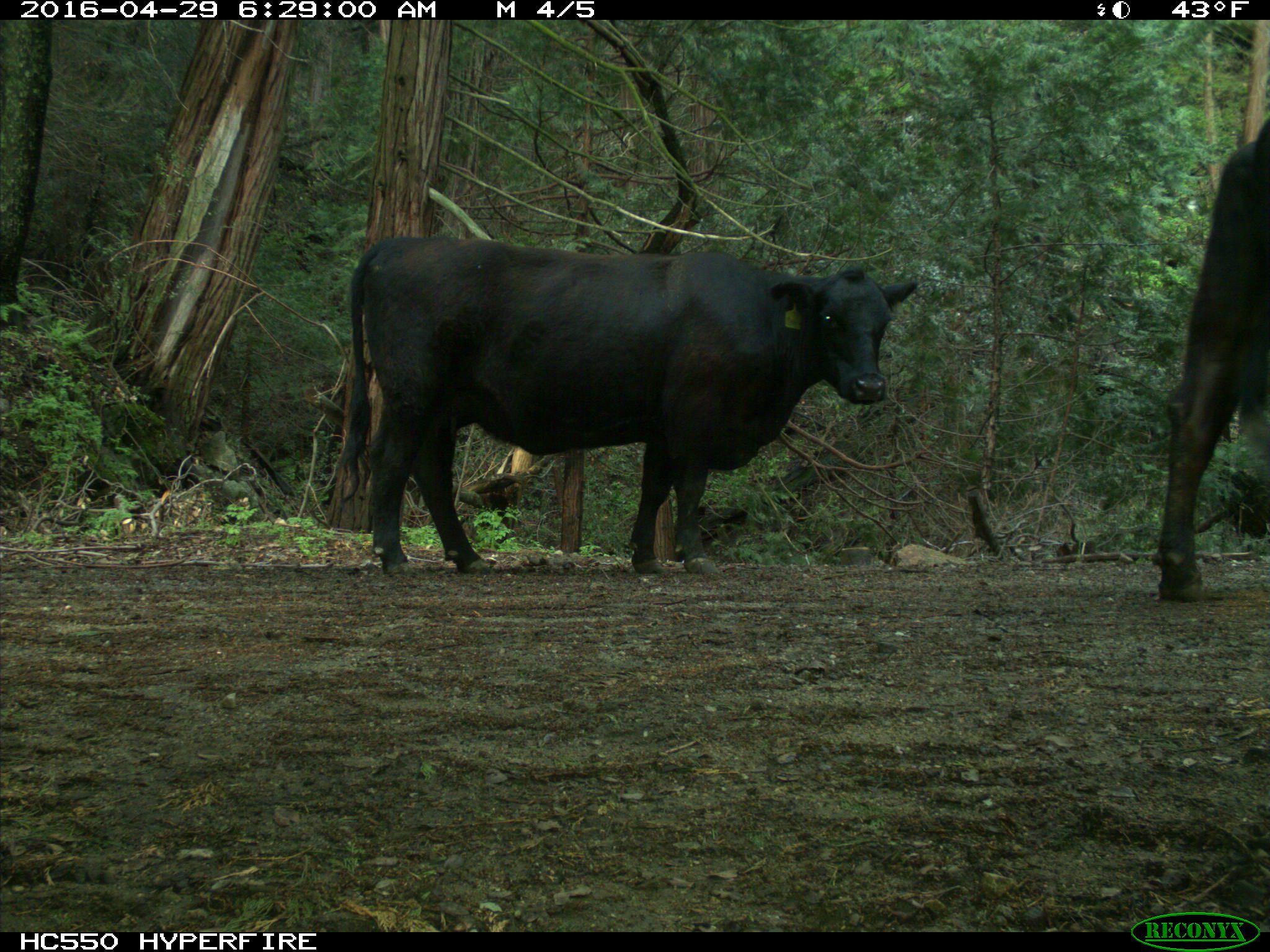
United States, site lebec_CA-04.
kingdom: Animalia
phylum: Chordata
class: Mammalia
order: Artiodactyla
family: Bovidae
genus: Bos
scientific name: Bos taurus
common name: domestic cow